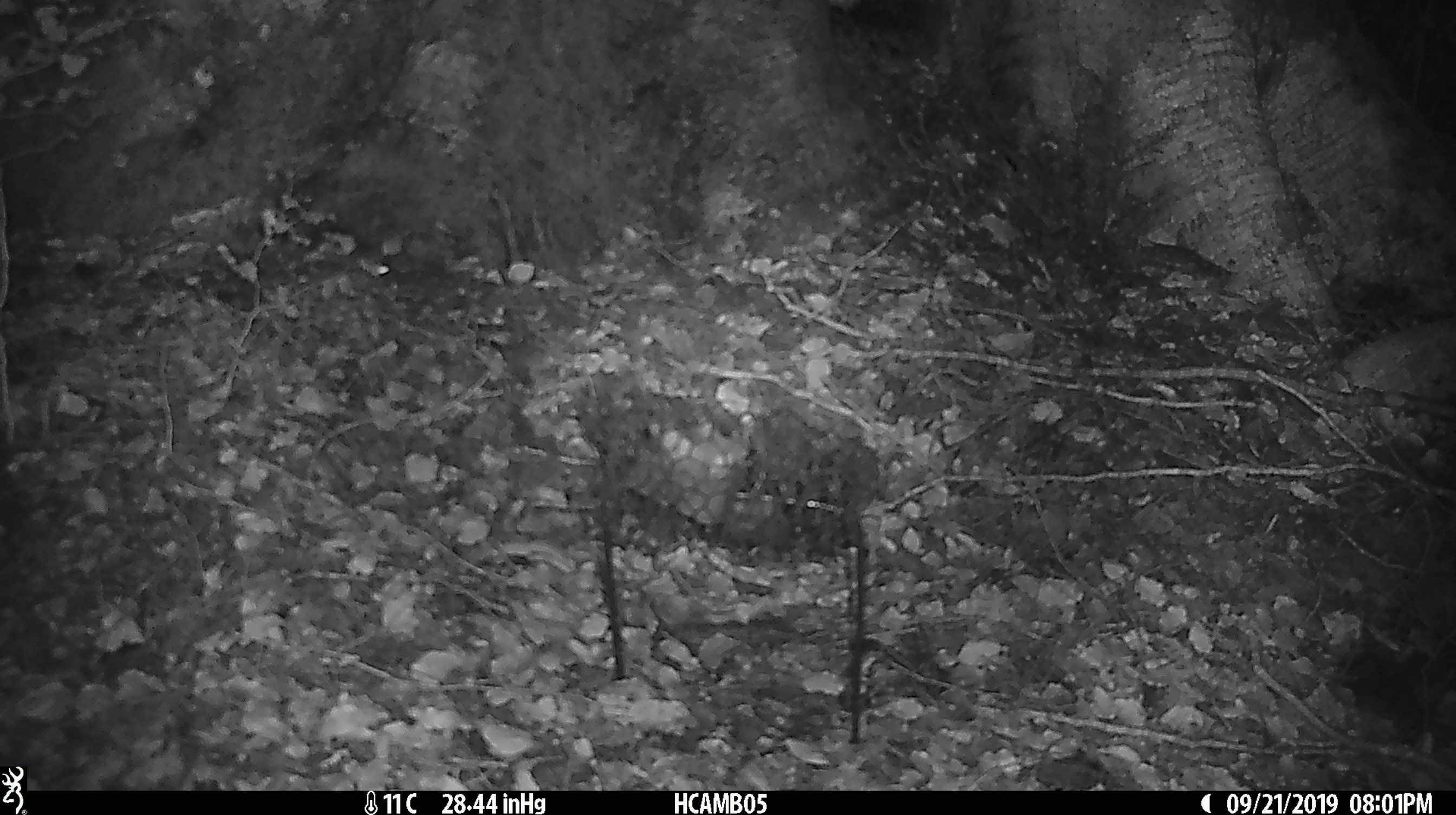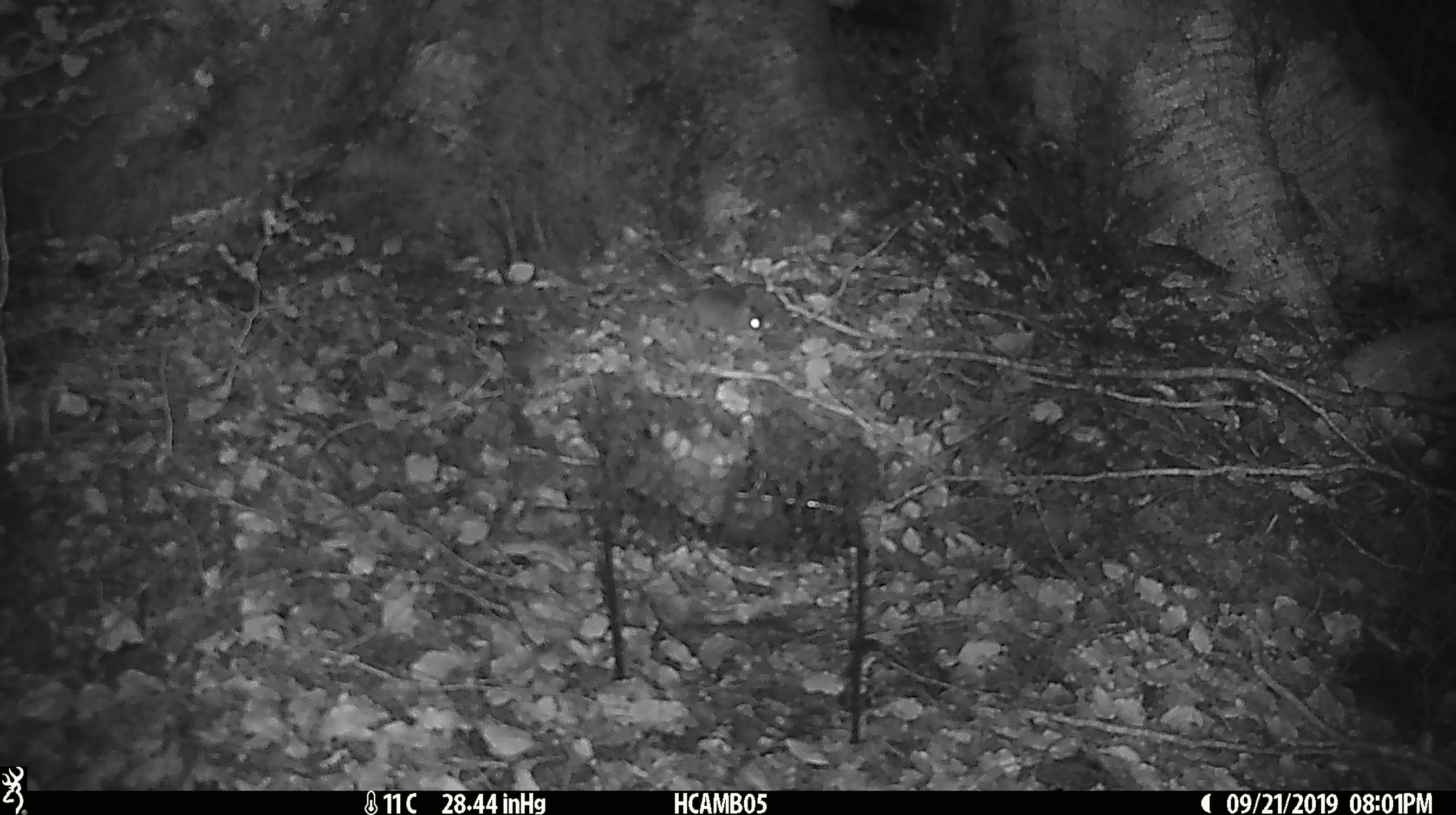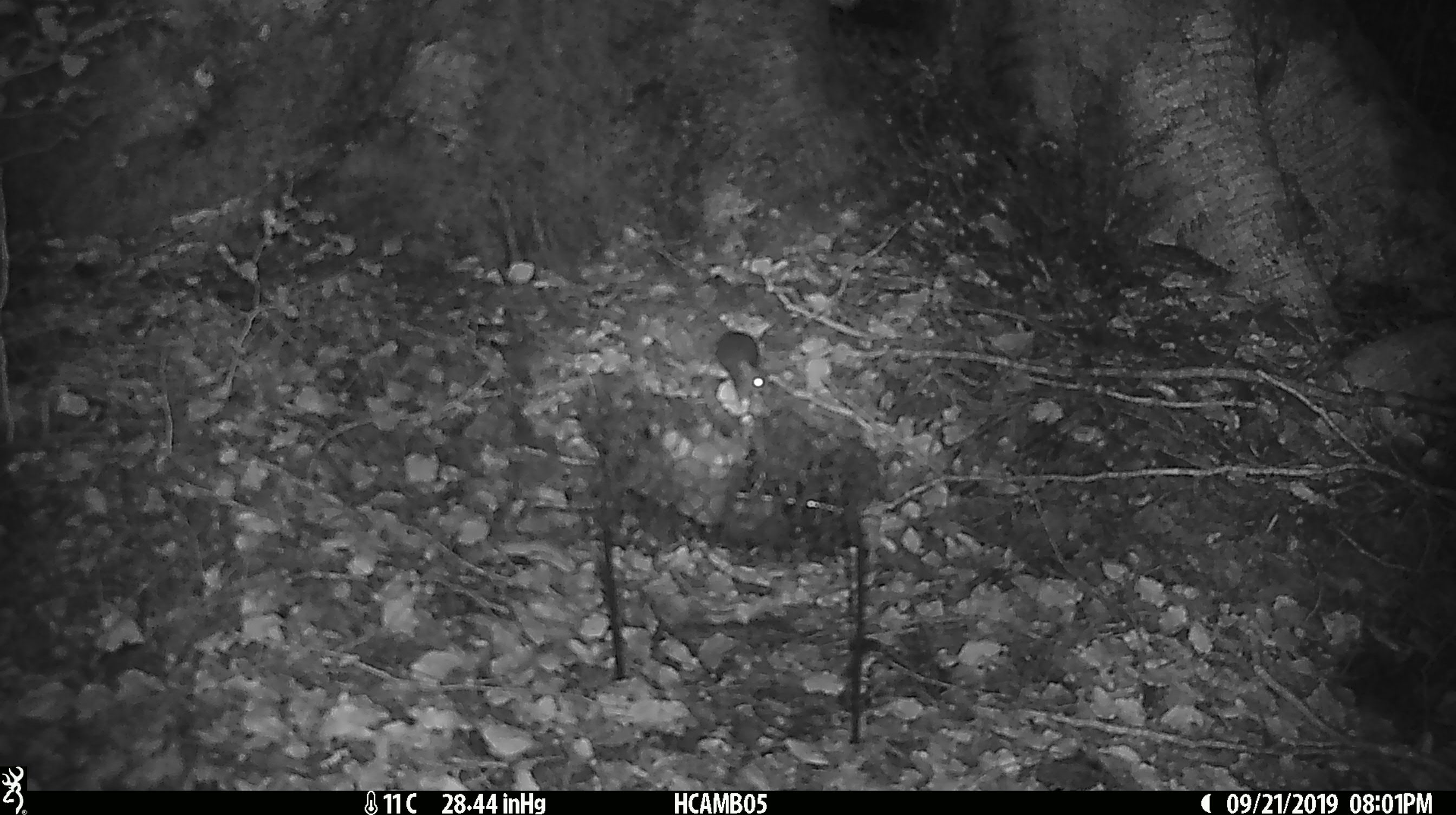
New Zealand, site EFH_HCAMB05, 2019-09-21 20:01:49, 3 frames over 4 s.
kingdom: Animalia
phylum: Chordata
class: Mammalia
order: Rodentia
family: Muridae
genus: Mus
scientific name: Mus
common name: mouse